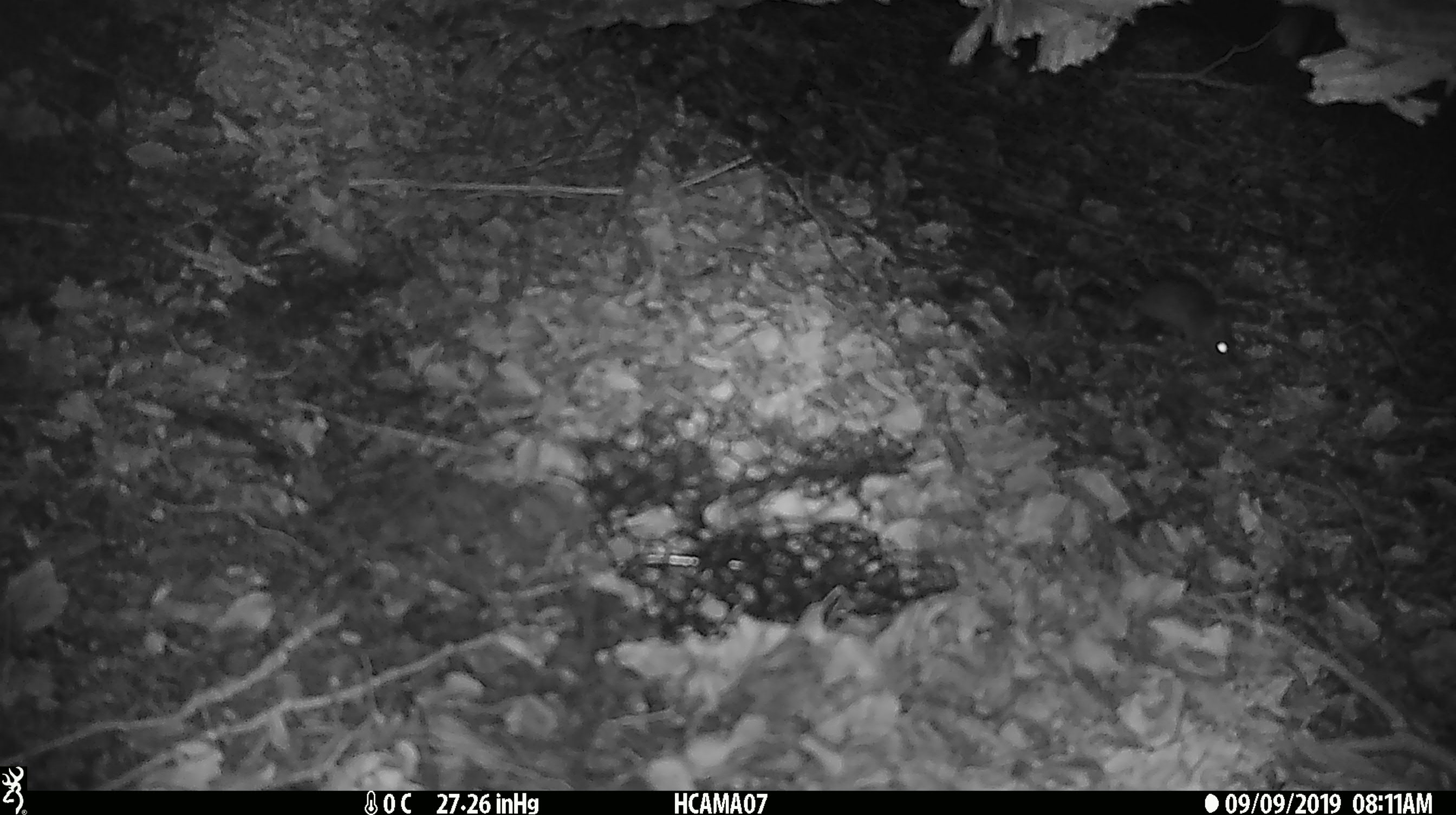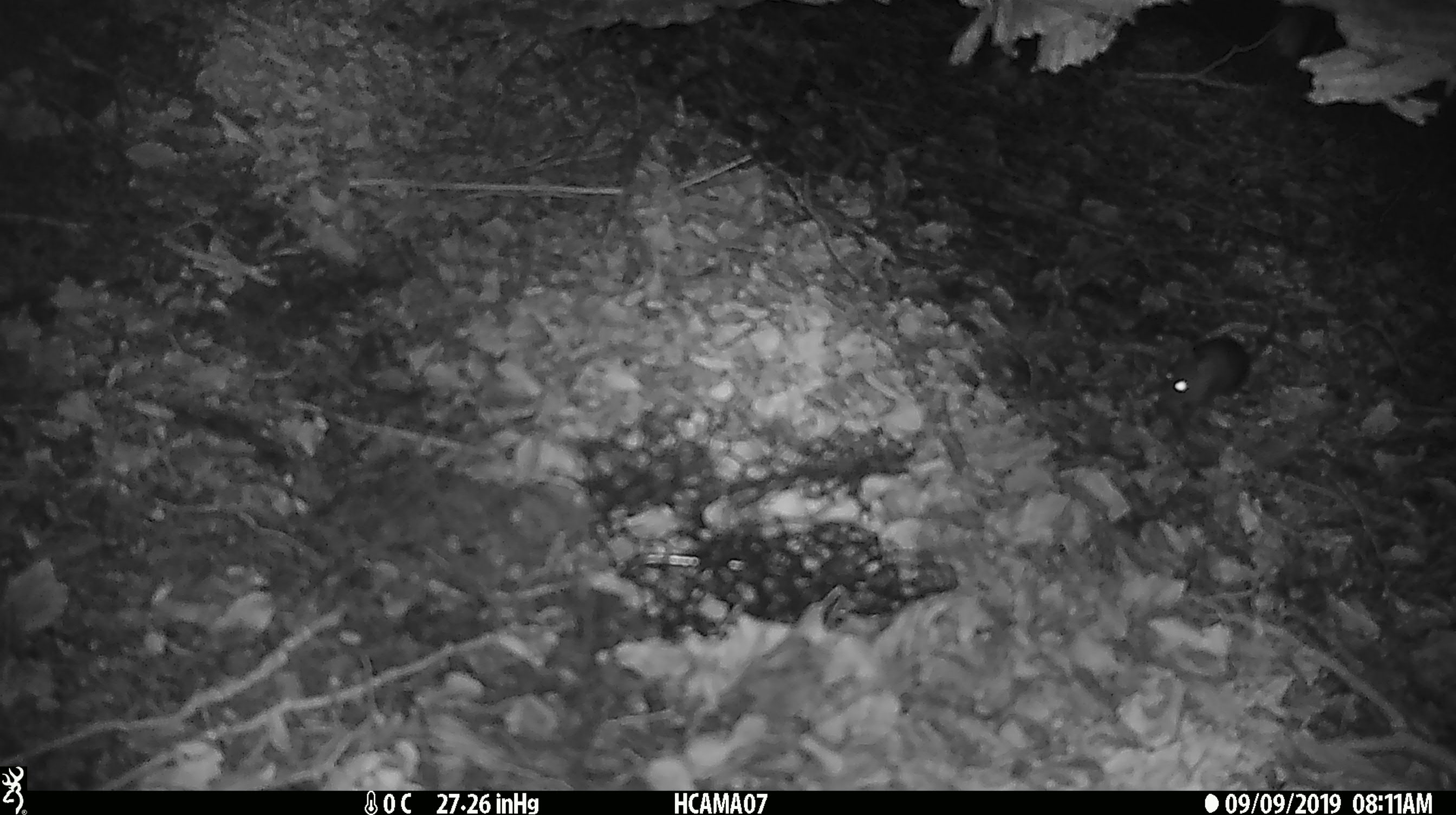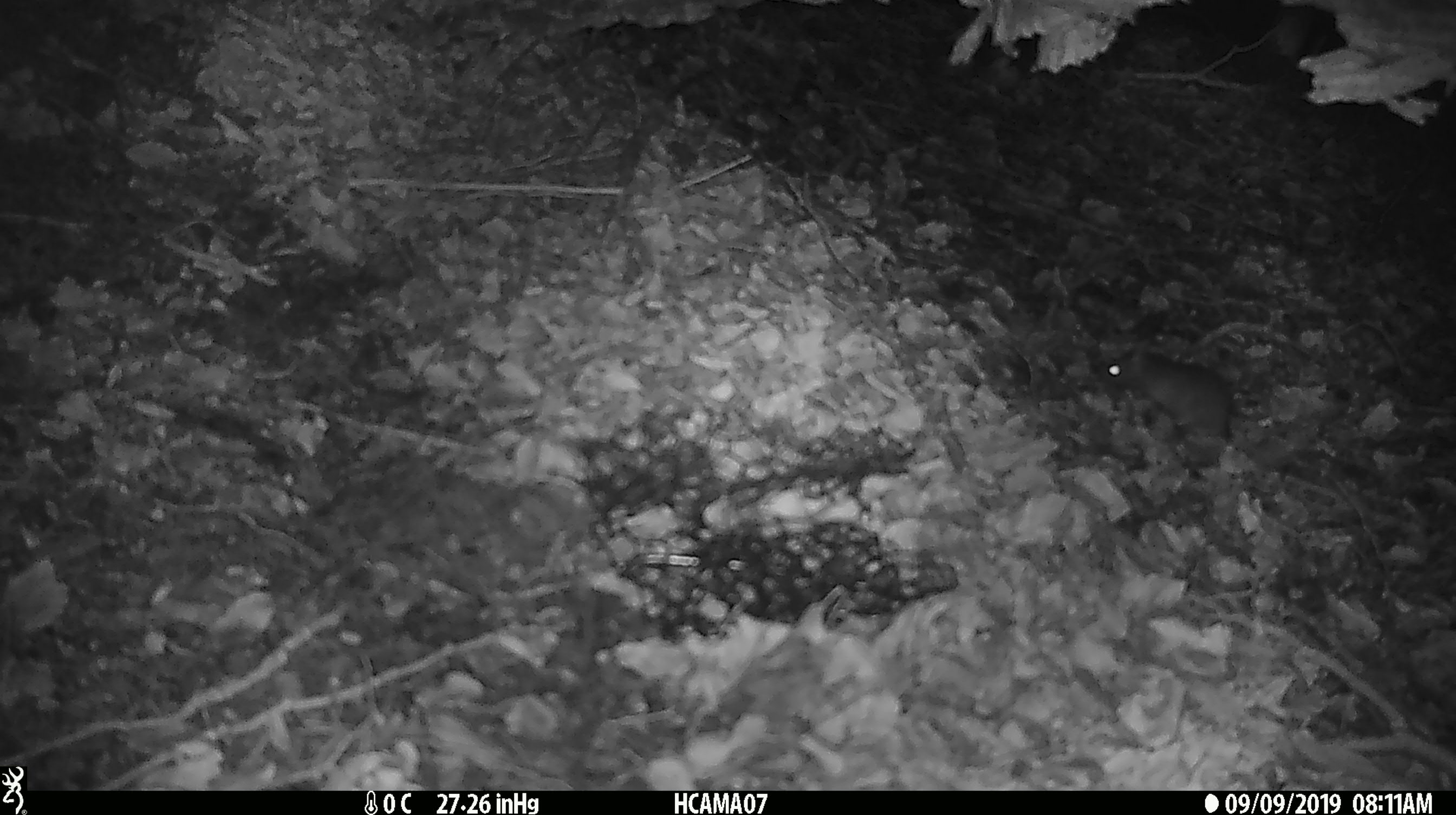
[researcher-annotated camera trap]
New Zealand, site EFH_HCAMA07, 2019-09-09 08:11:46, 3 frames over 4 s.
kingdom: Animalia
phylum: Chordata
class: Mammalia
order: Rodentia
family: Muridae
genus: Mus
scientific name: Mus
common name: mouse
Mouse (Mus).